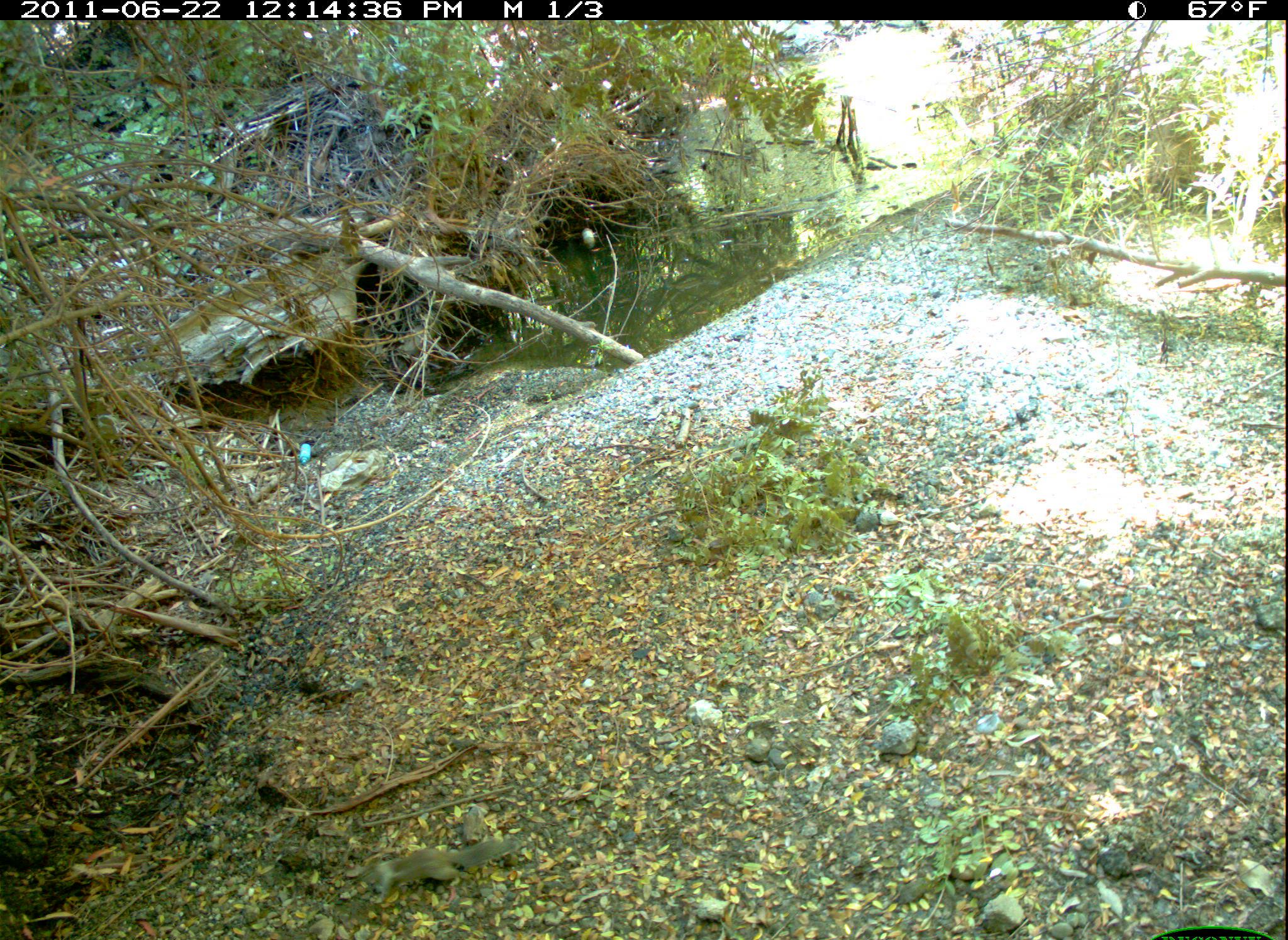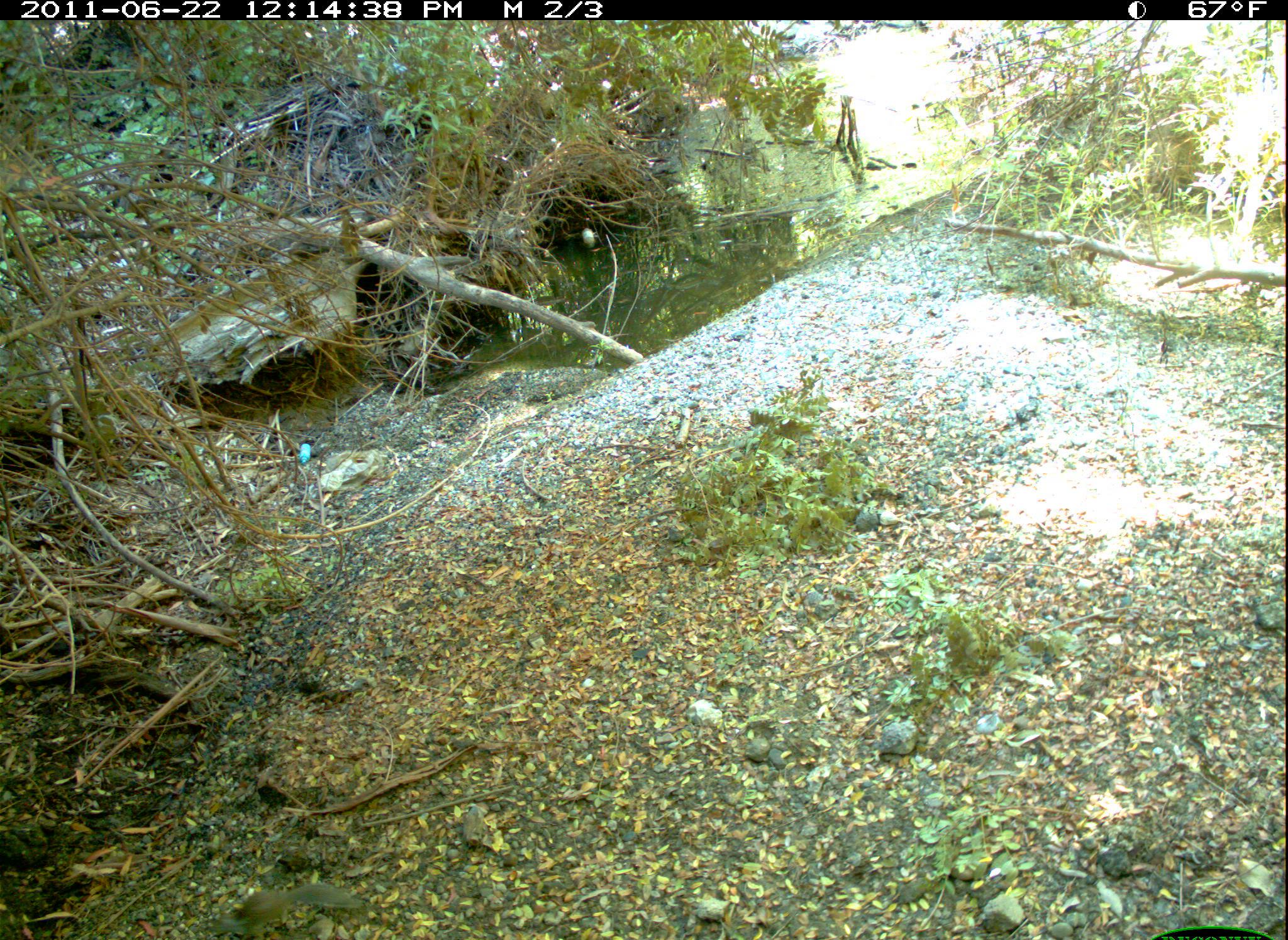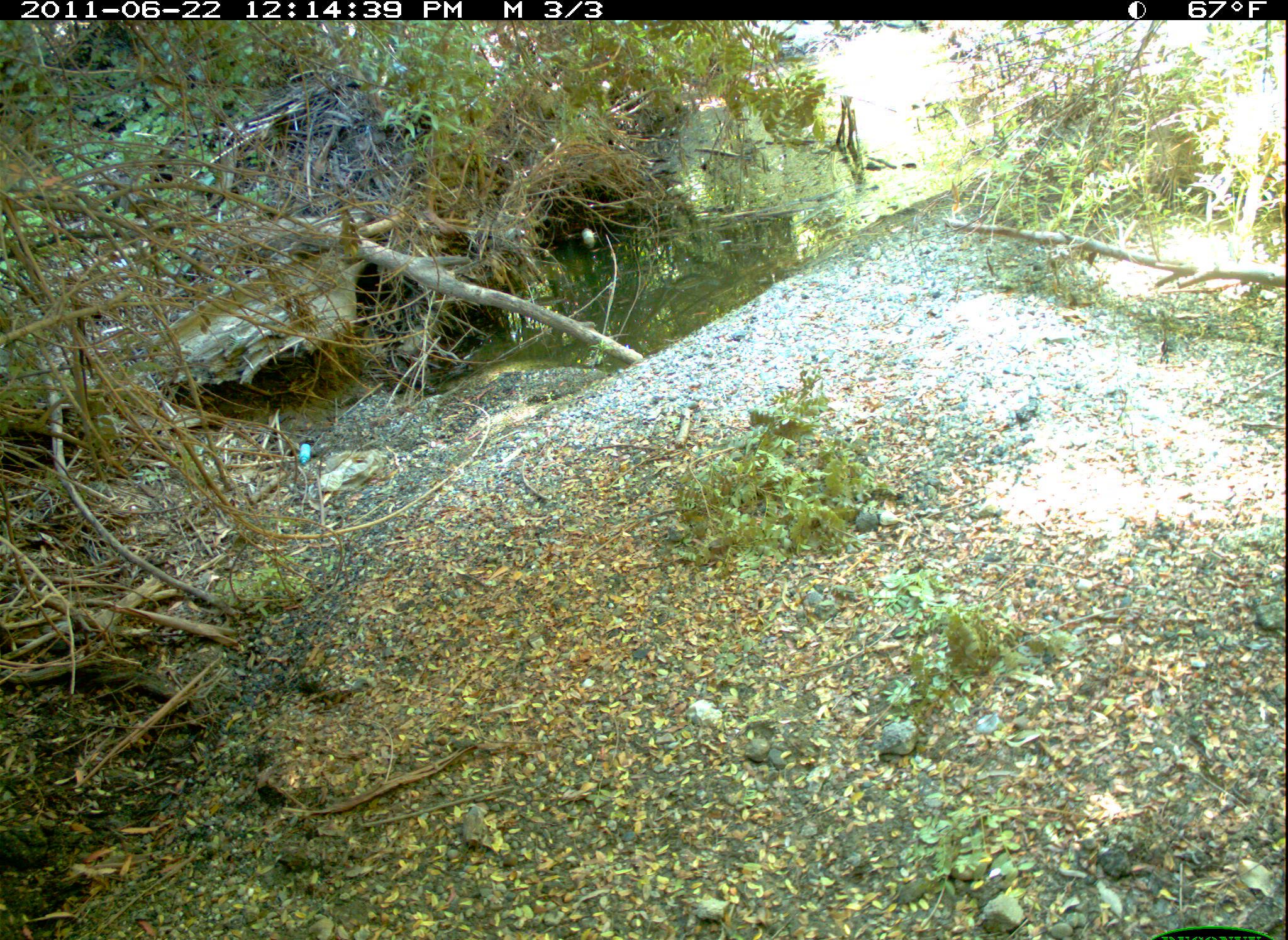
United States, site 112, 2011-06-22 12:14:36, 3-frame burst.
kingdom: Animalia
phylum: Chordata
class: Mammalia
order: Rodentia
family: Sciuridae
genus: Sciurus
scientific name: Sciurus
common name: squirrel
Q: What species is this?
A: Squirrel (Sciurus).